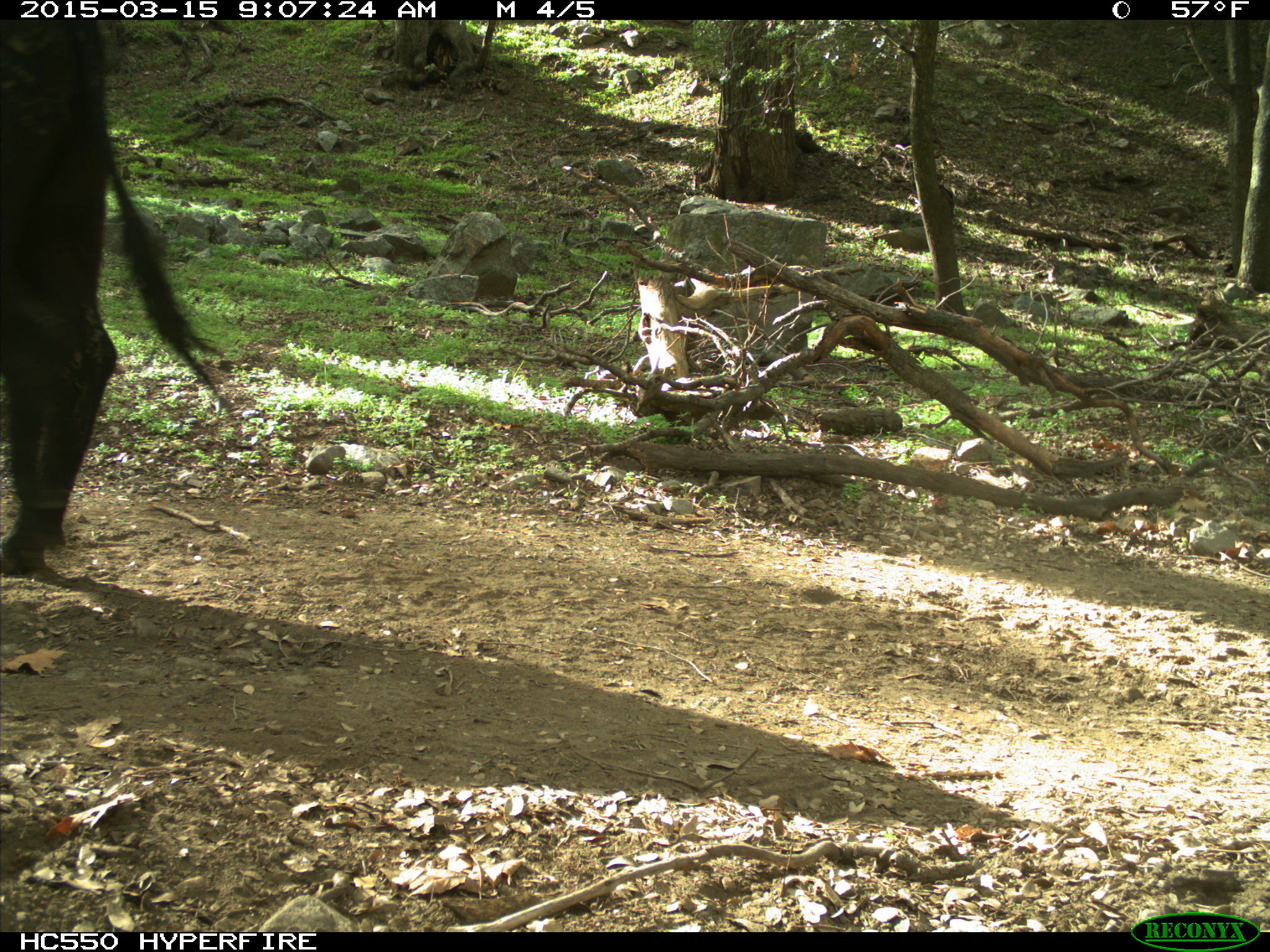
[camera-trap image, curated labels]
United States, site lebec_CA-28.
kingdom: Animalia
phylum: Chordata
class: Mammalia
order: Artiodactyla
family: Bovidae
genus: Bos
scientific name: Bos taurus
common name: domestic cow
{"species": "Bos taurus (domestic cow)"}